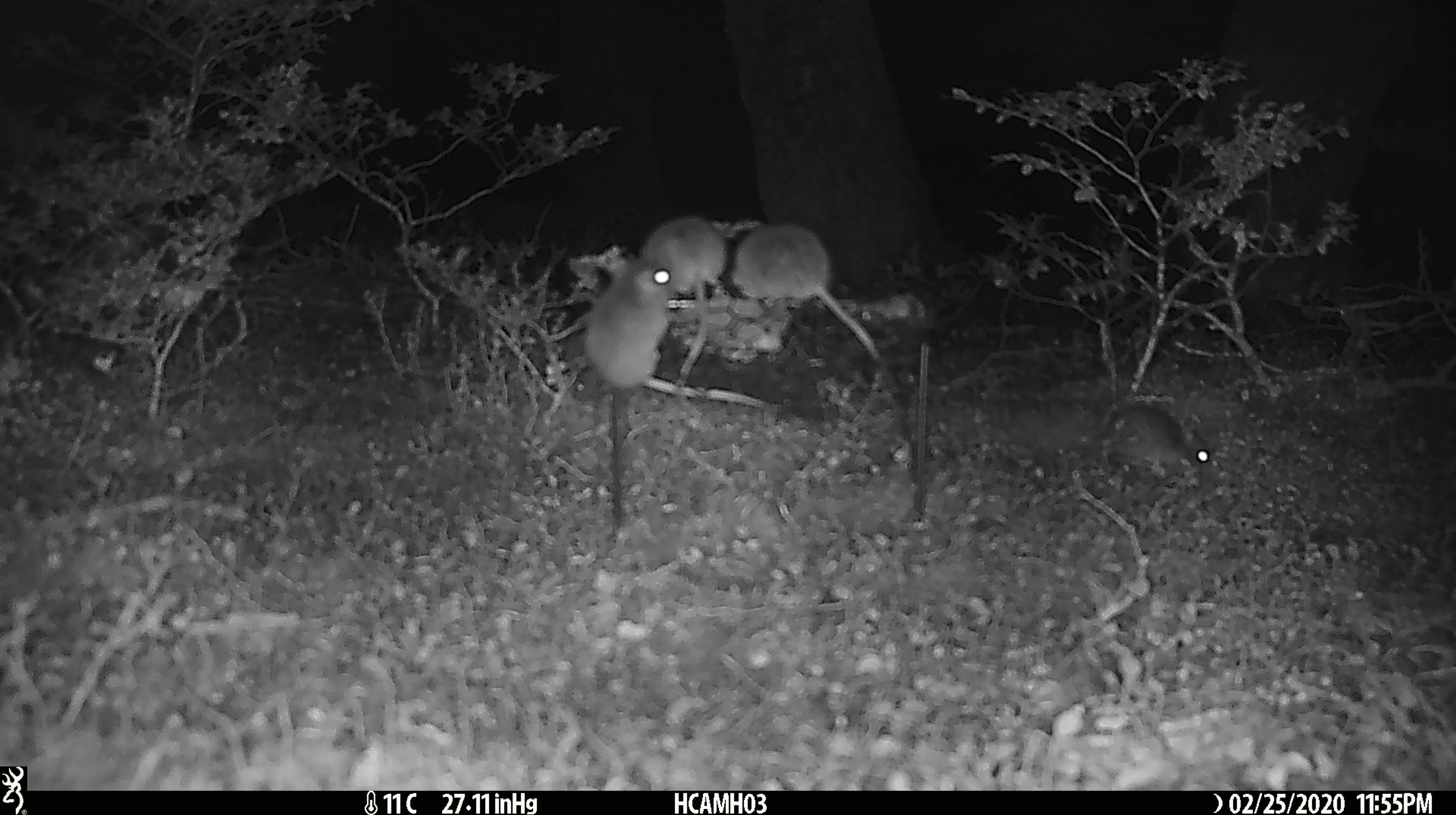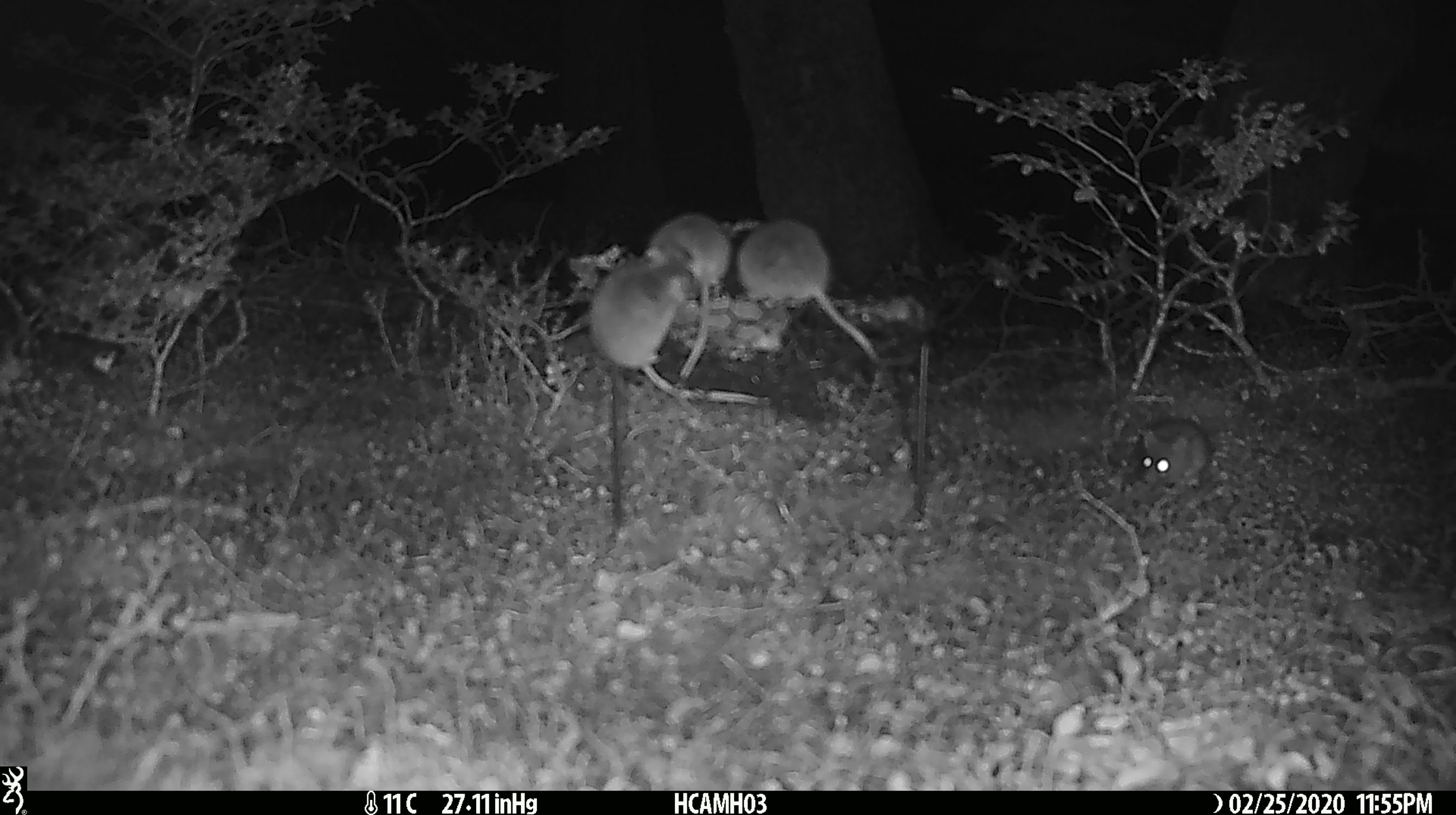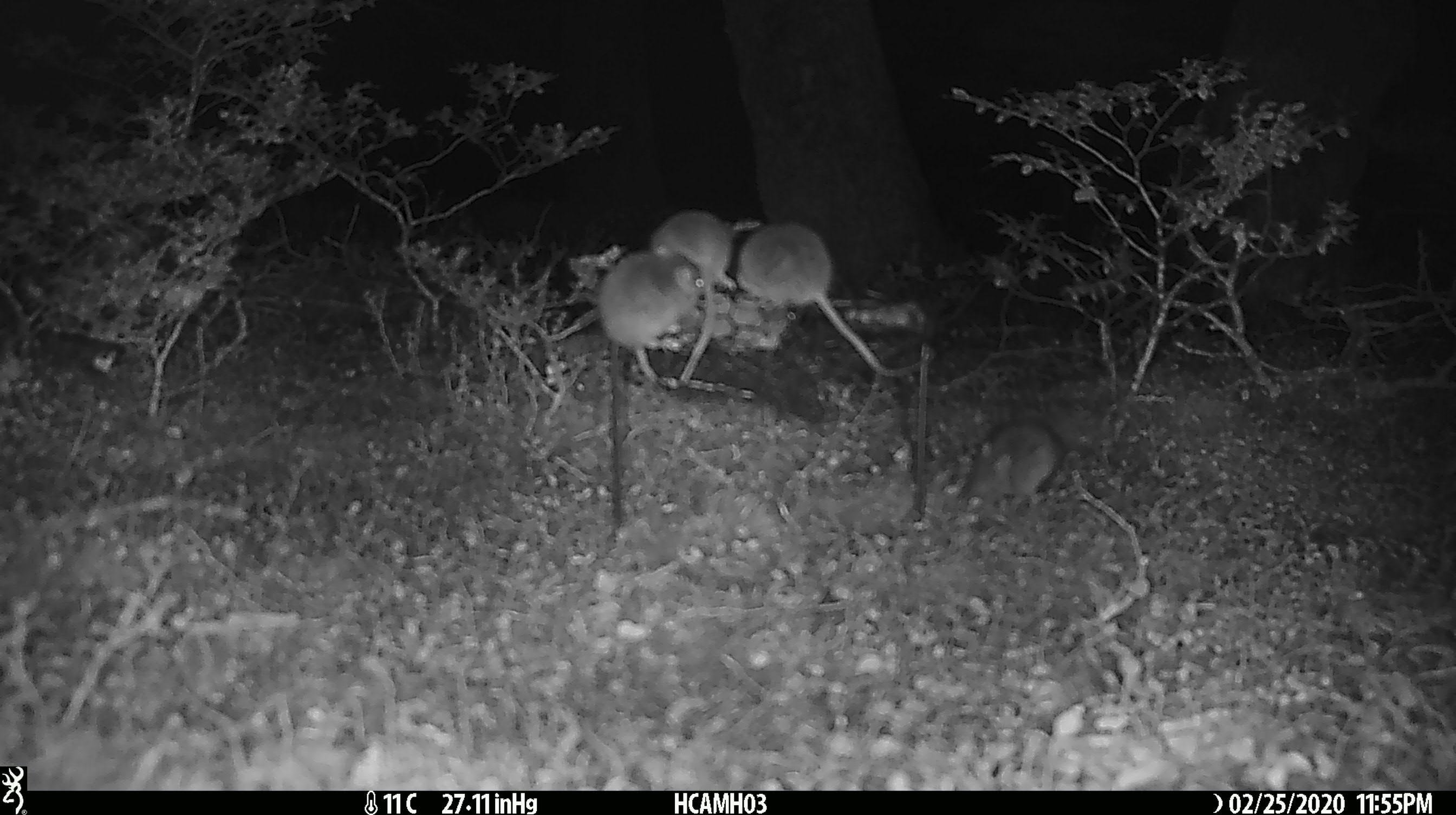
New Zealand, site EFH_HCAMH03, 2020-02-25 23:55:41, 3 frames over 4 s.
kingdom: Animalia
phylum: Chordata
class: Mammalia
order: Rodentia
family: Muridae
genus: Mus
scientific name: Mus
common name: mouse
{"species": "mouse (Mus)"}